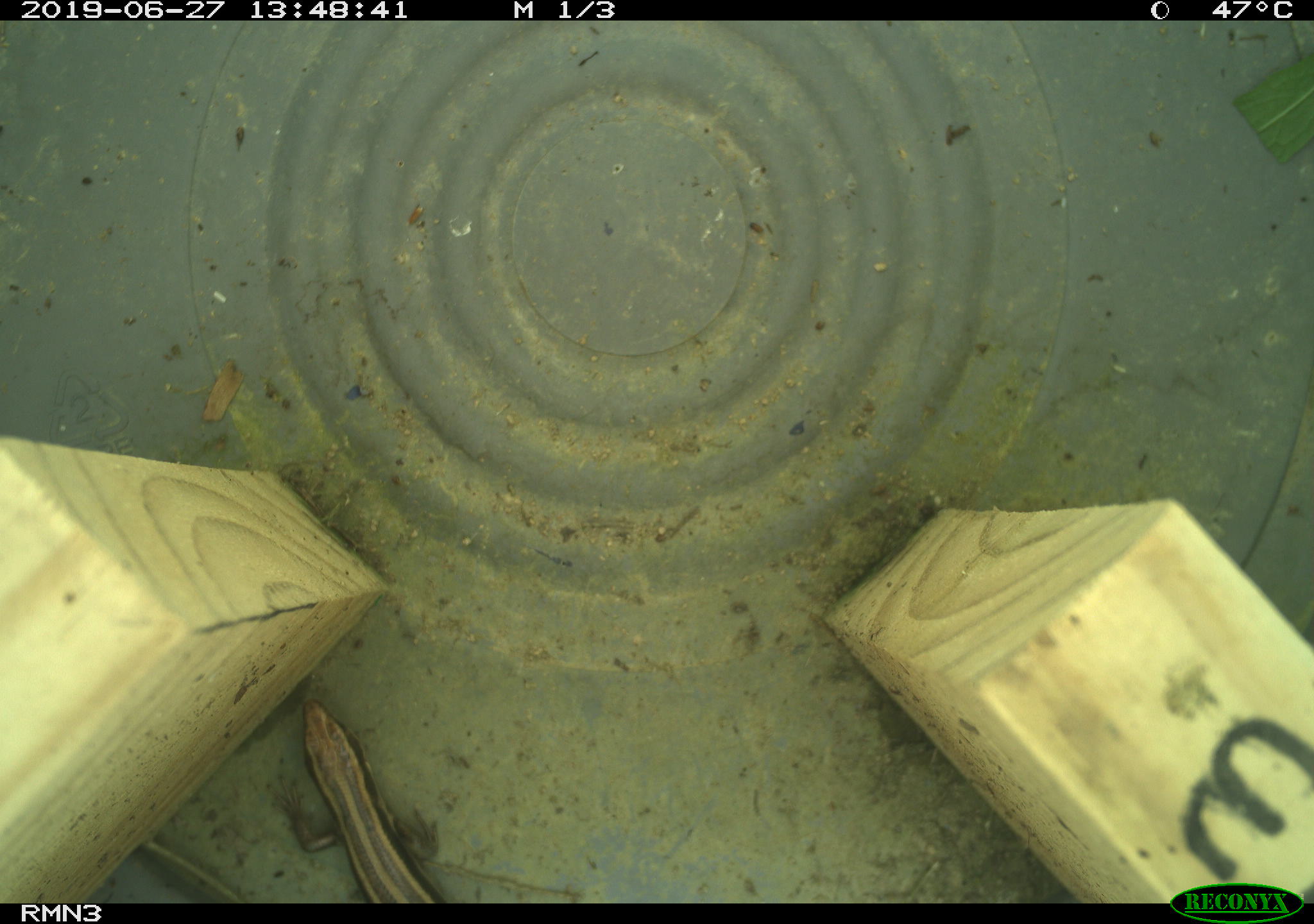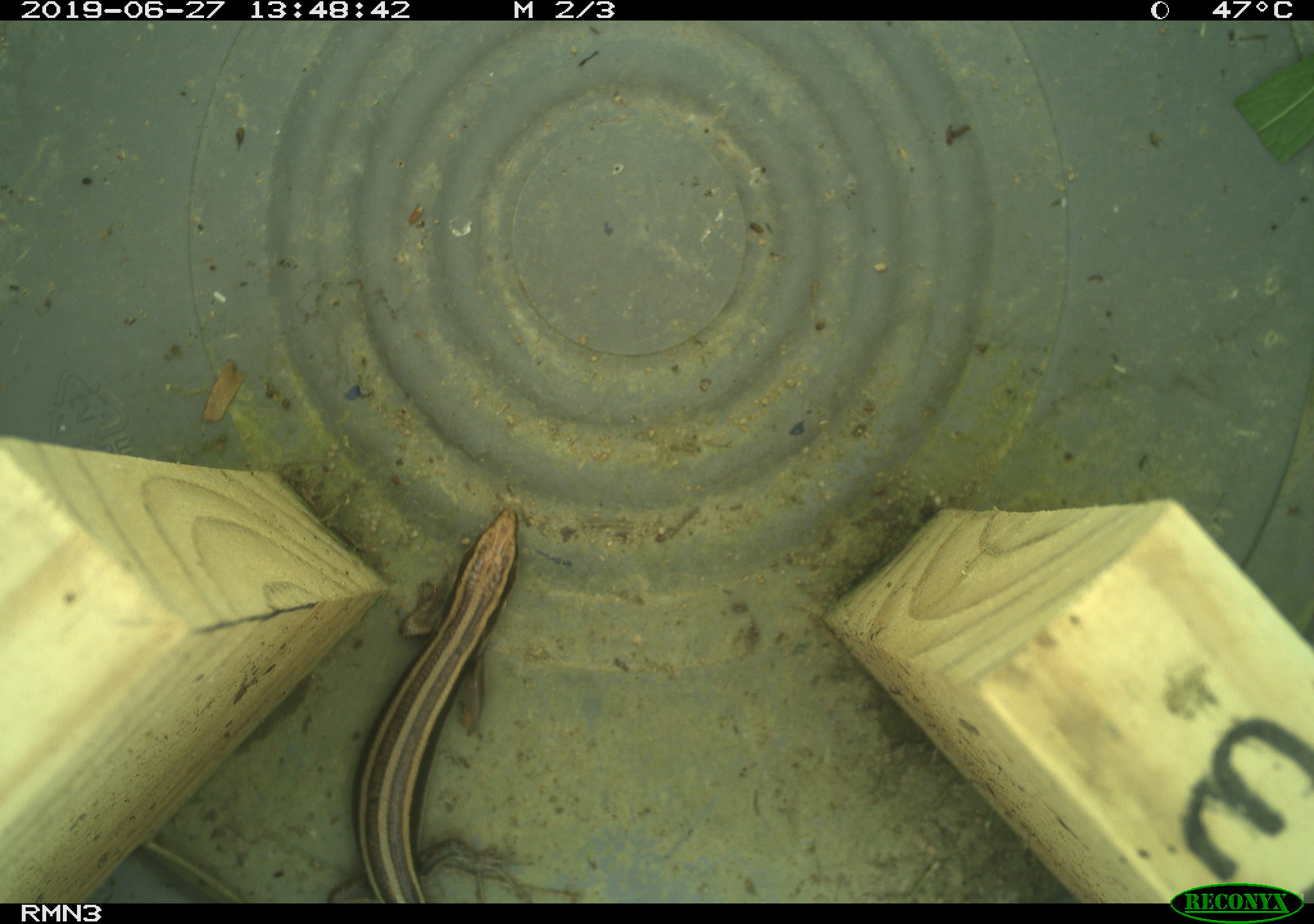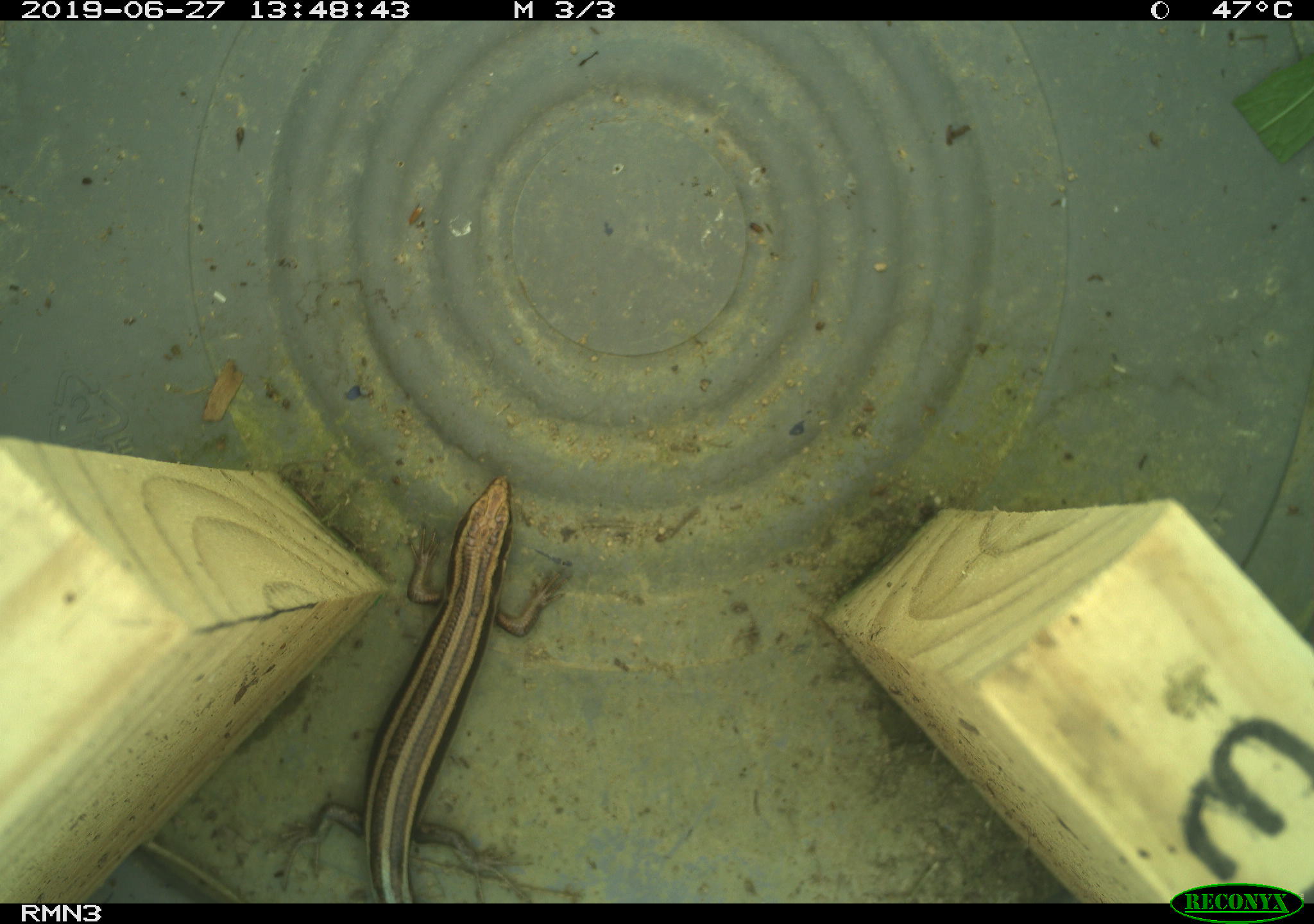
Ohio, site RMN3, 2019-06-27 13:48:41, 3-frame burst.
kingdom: Animalia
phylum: Chordata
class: Reptilia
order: Squamata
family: Scincidae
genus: Plestiodon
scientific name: Plestiodon fasciatus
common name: common five-lined skink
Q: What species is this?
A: Common five-lined skink (Plestiodon fasciatus).